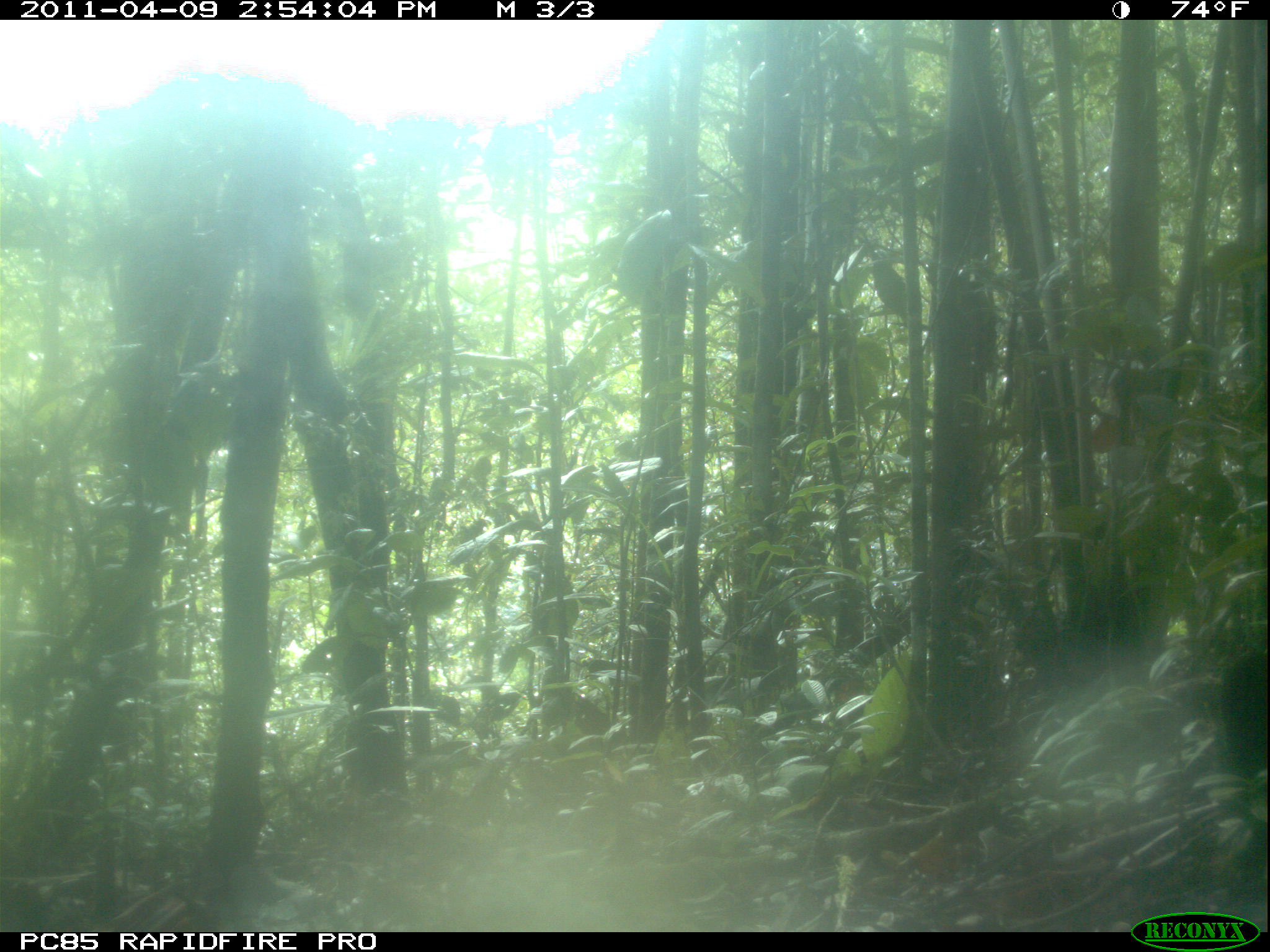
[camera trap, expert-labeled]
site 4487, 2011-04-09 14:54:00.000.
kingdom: Animalia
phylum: Chordata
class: Mammalia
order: Carnivora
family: Eupleridae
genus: Galidia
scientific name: Galidia elegans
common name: ring-tailed vontsira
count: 1